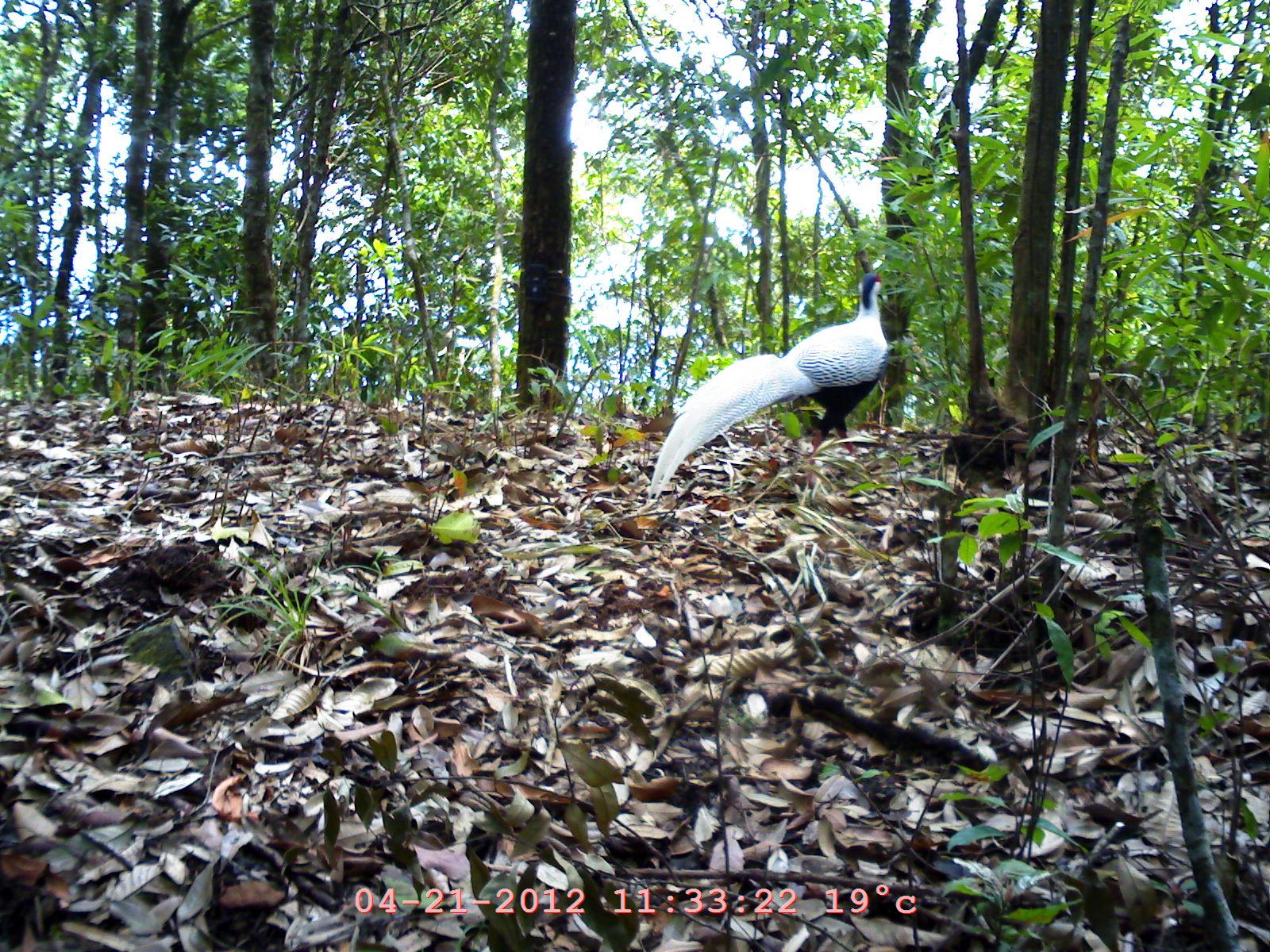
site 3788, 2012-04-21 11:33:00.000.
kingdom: Animalia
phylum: Chordata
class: Aves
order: Galliformes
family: Phasianidae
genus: Lophura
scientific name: Lophura nycthemera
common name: silver pheasant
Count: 1.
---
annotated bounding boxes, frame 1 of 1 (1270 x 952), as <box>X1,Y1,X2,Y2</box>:
lophura nycthemera: <box>648,270,894,496</box>